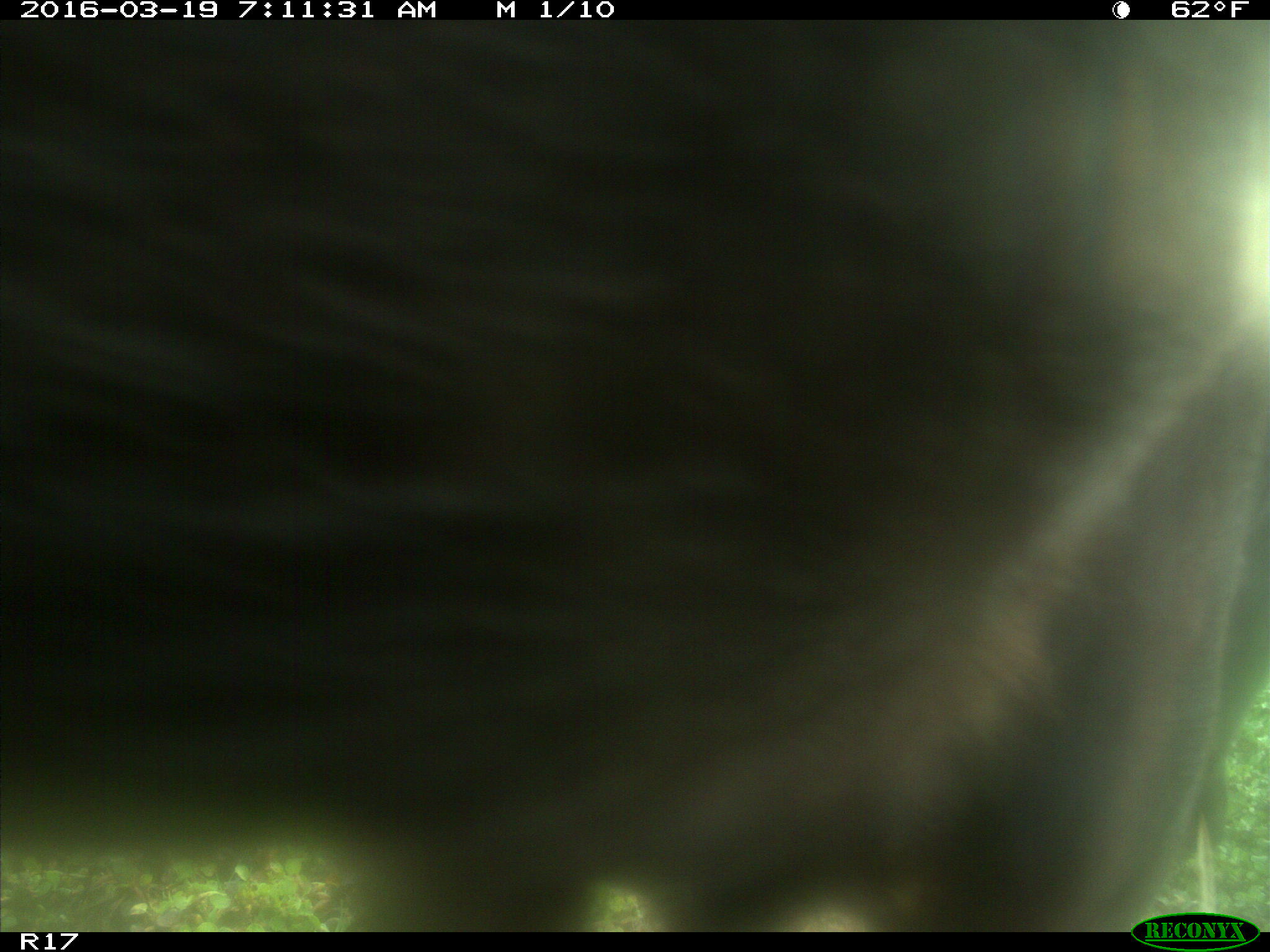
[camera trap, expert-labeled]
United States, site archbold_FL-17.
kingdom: Animalia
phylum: Chordata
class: Mammalia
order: Artiodactyla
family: Bovidae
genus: Bos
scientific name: Bos taurus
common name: domestic cow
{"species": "Bos taurus (domestic cow)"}